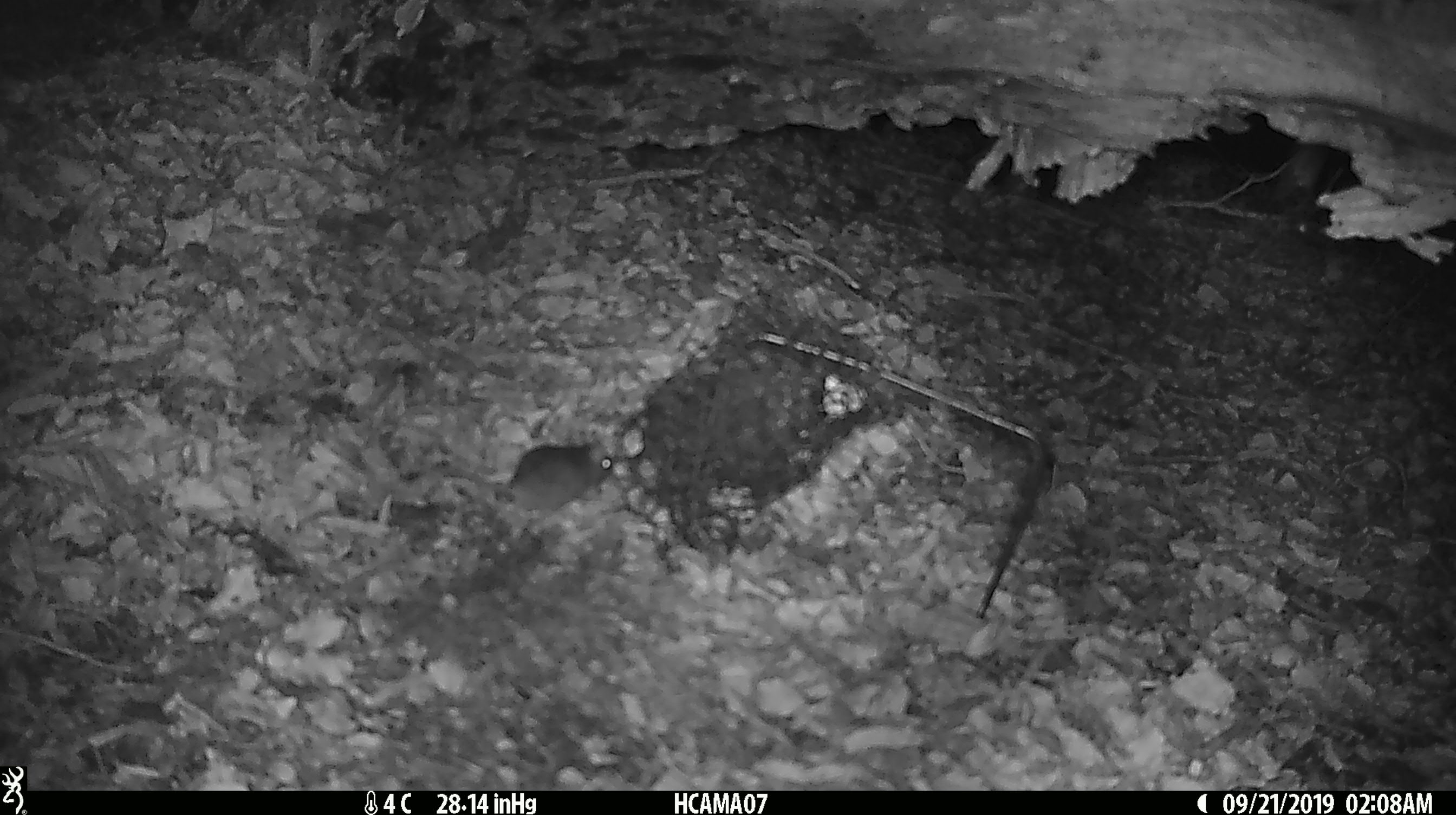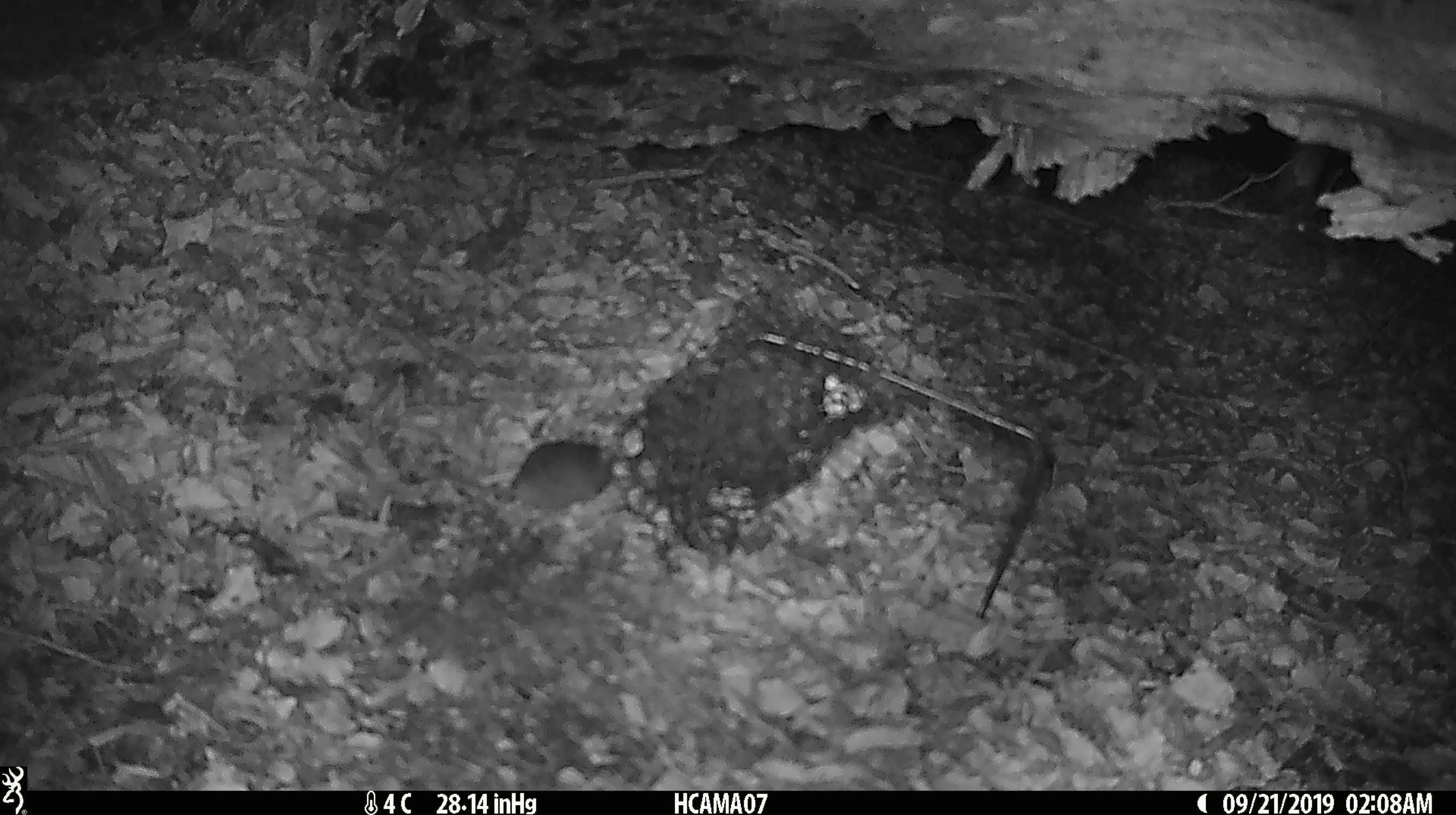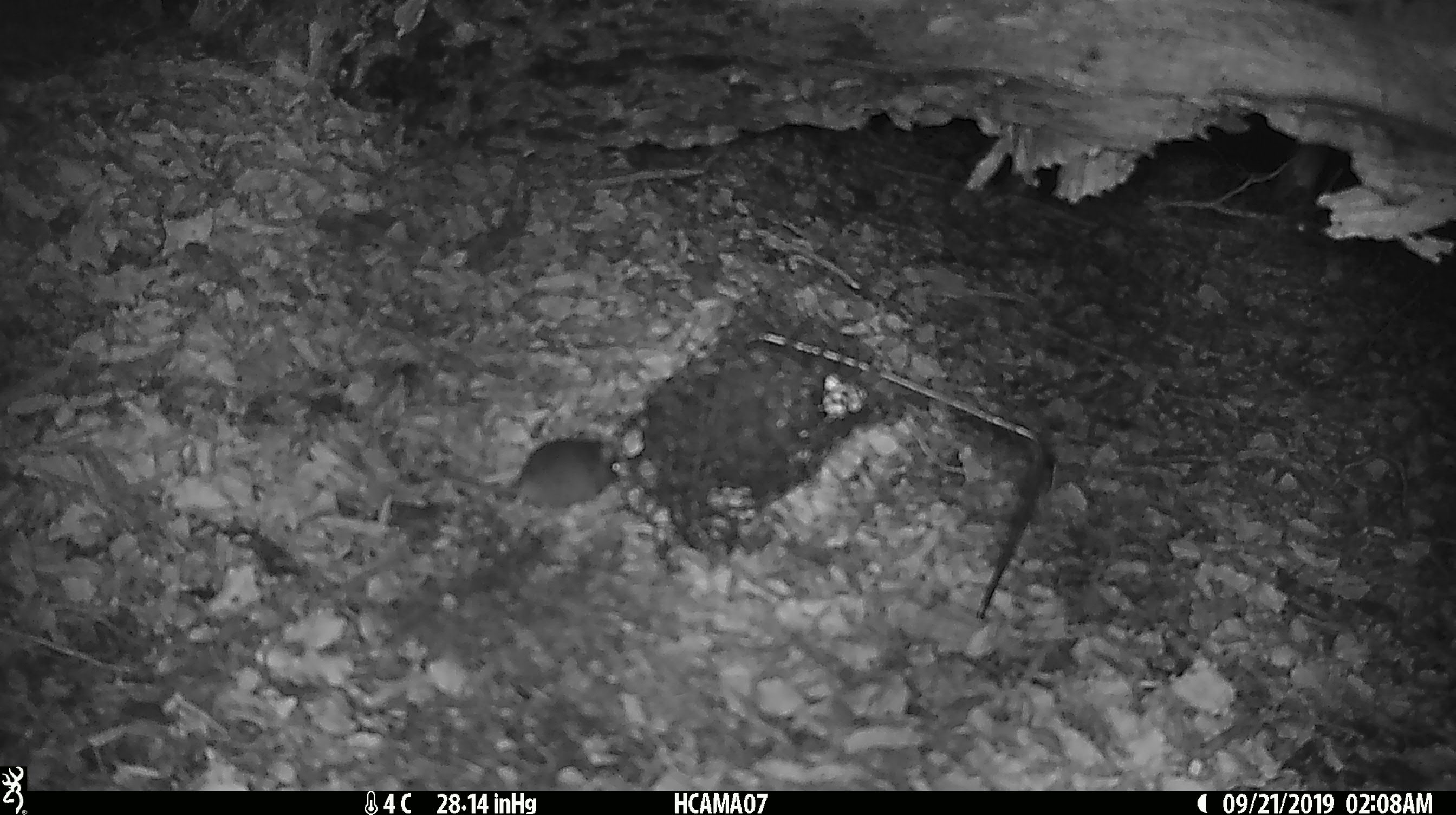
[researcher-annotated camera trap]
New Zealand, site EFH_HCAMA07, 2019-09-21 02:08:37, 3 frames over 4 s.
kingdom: Animalia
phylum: Chordata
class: Mammalia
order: Rodentia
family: Muridae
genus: Mus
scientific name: Mus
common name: mouse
Mouse (Mus).